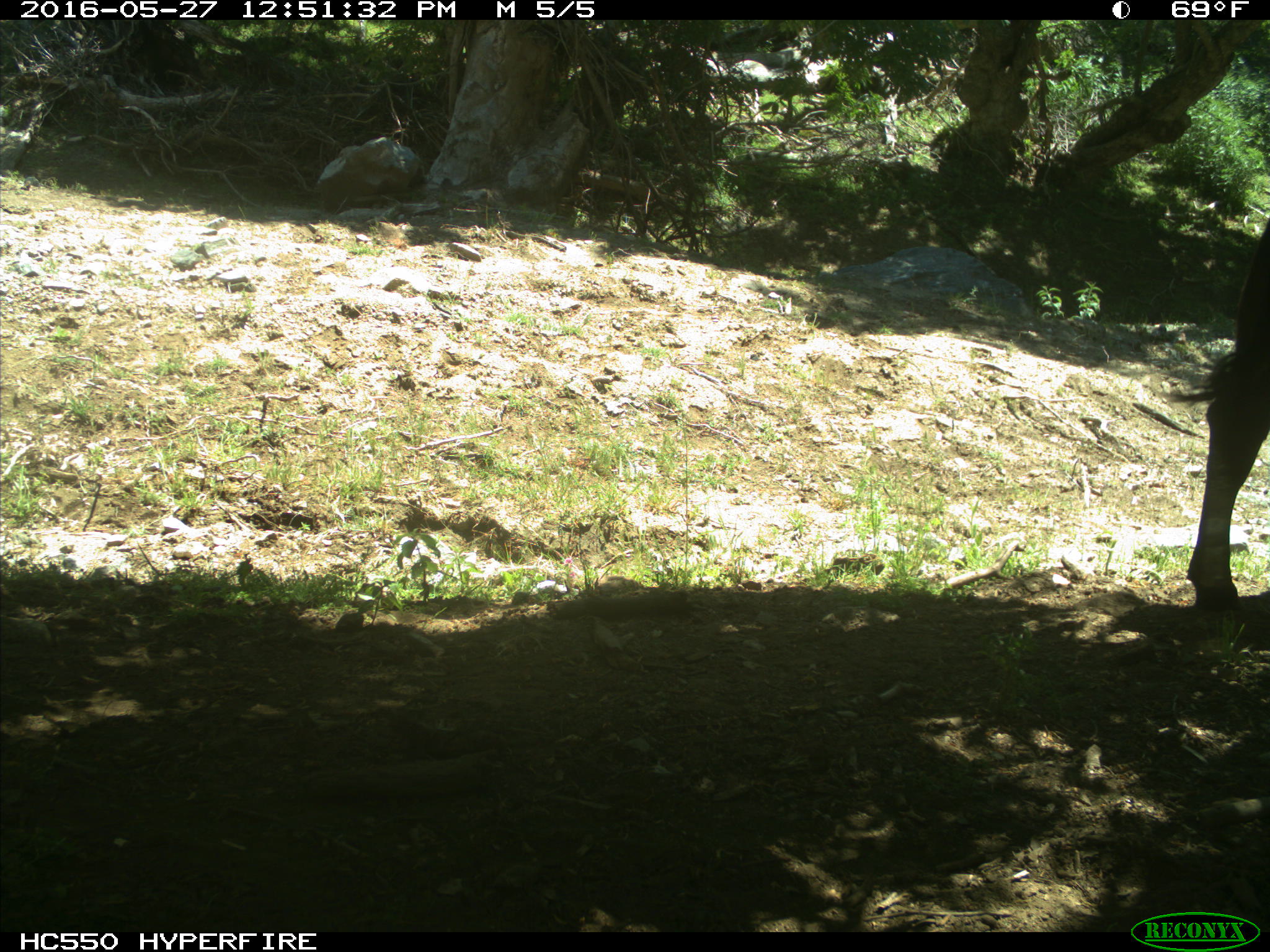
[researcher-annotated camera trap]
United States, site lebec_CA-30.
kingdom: Animalia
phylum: Chordata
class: Mammalia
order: Artiodactyla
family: Bovidae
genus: Bos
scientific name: Bos taurus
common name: domestic cow